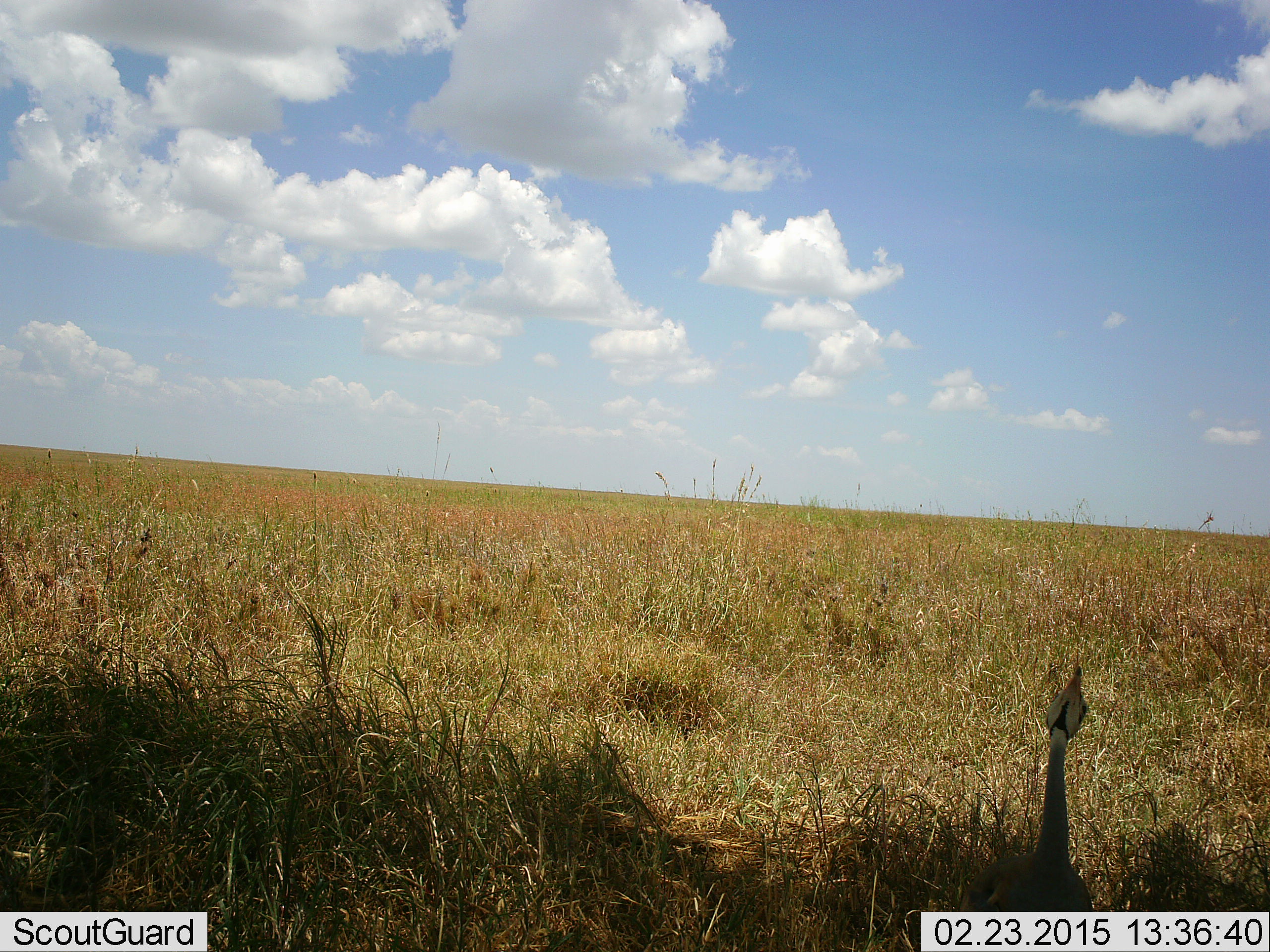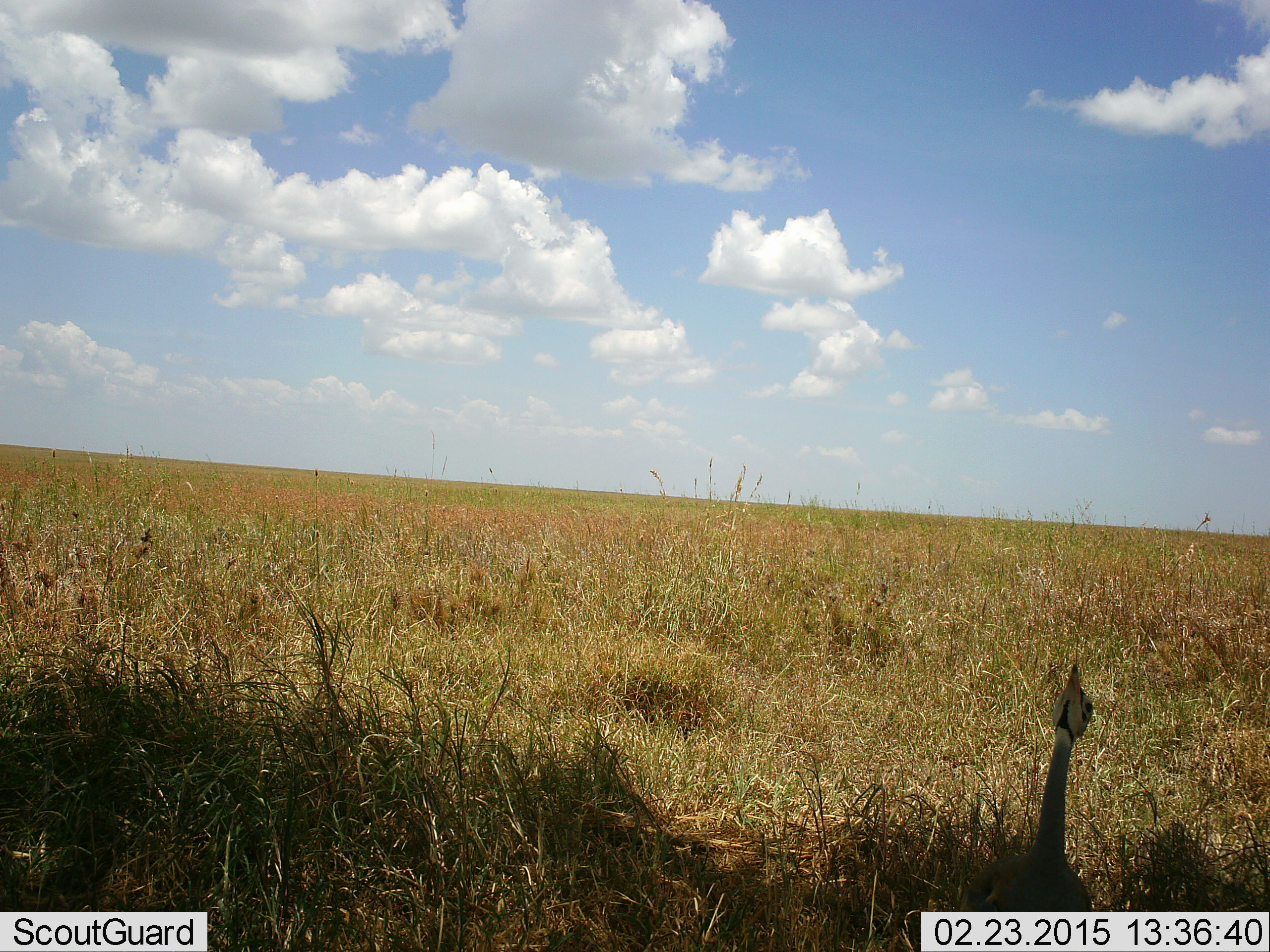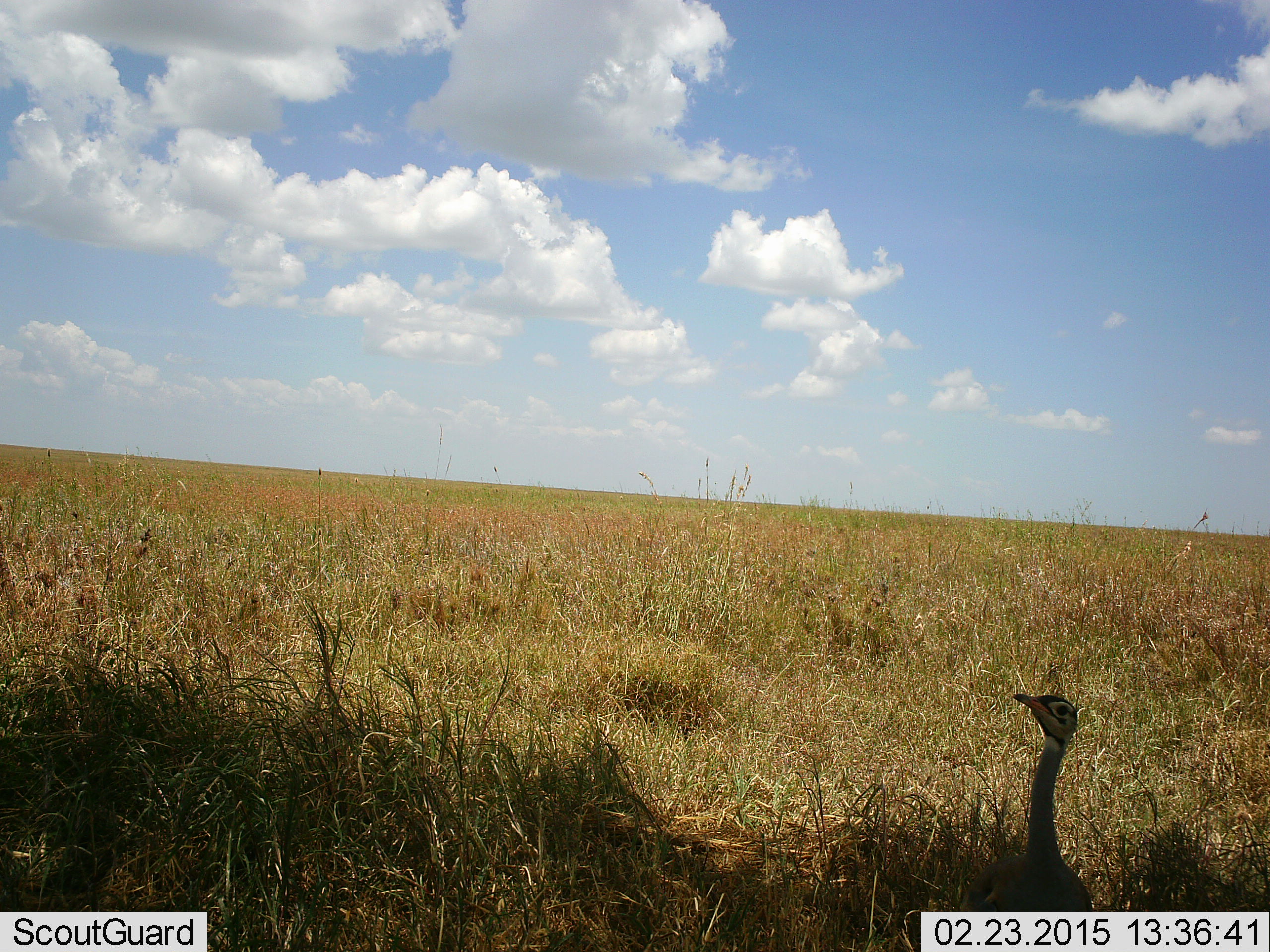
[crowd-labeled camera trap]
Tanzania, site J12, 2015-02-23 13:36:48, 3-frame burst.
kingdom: Animalia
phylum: Chordata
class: Aves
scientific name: Aves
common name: bird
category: otherbird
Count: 1.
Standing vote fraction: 70%.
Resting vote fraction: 0%.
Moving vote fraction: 30%.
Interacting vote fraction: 0%.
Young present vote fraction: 0%.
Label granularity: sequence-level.